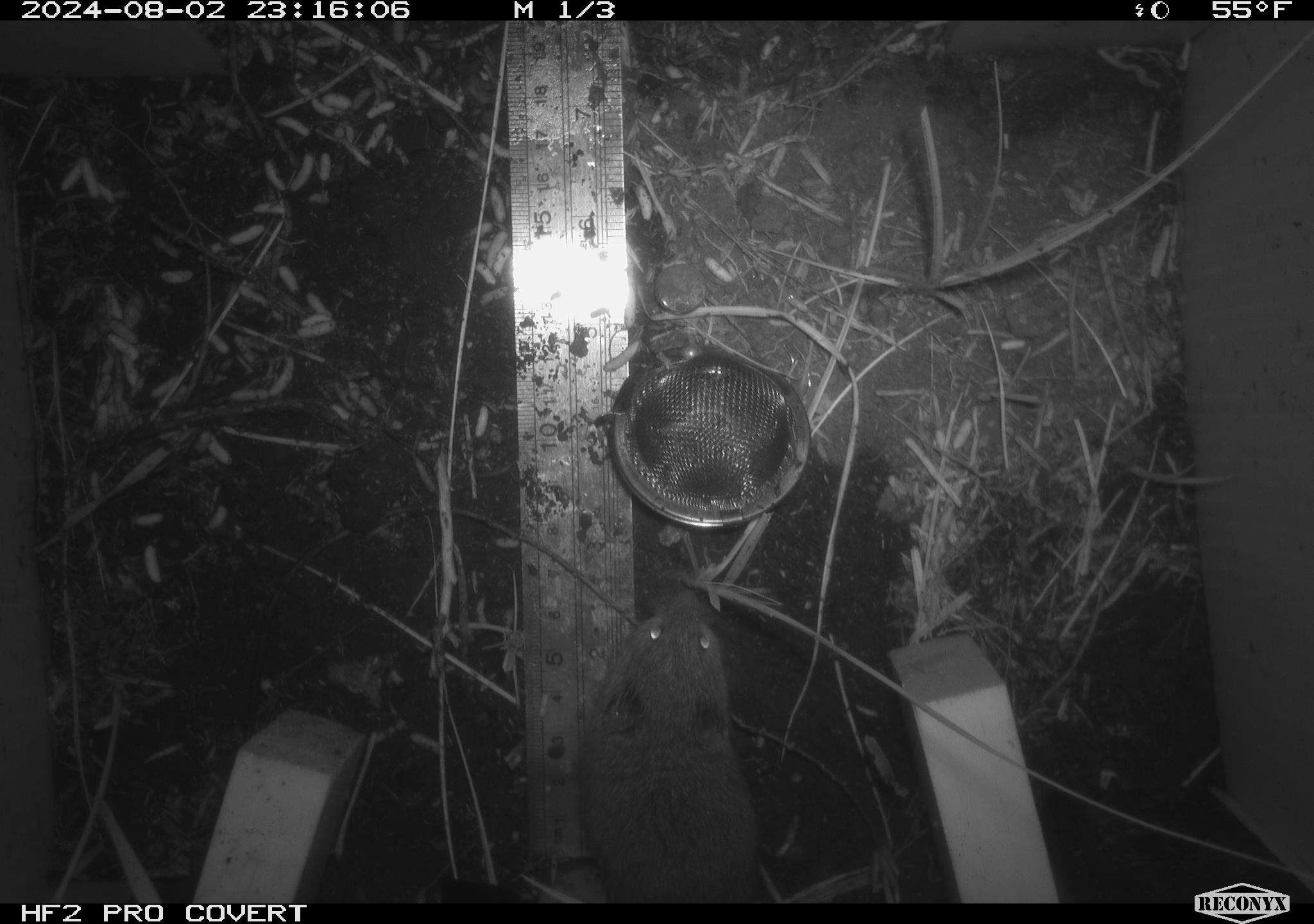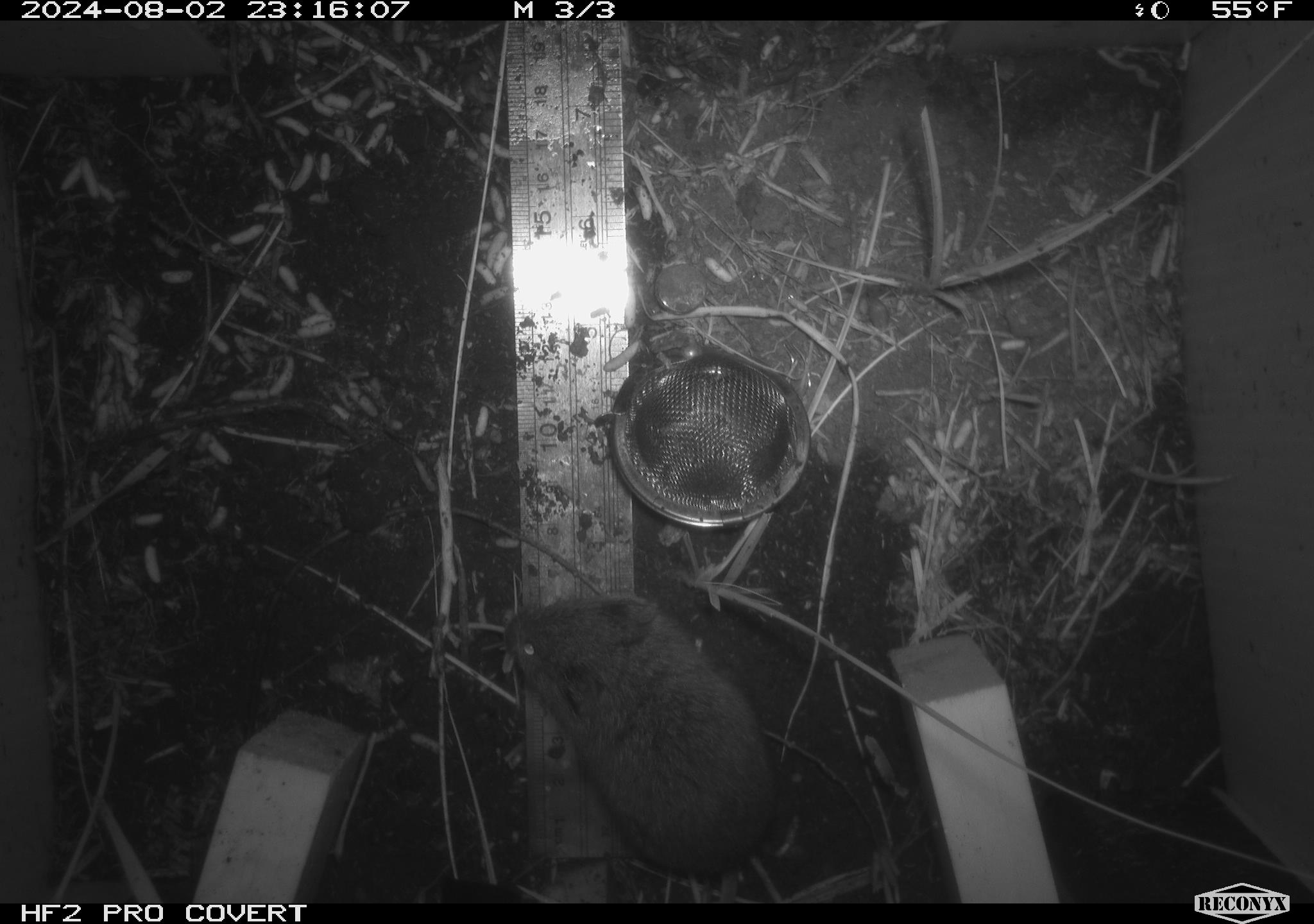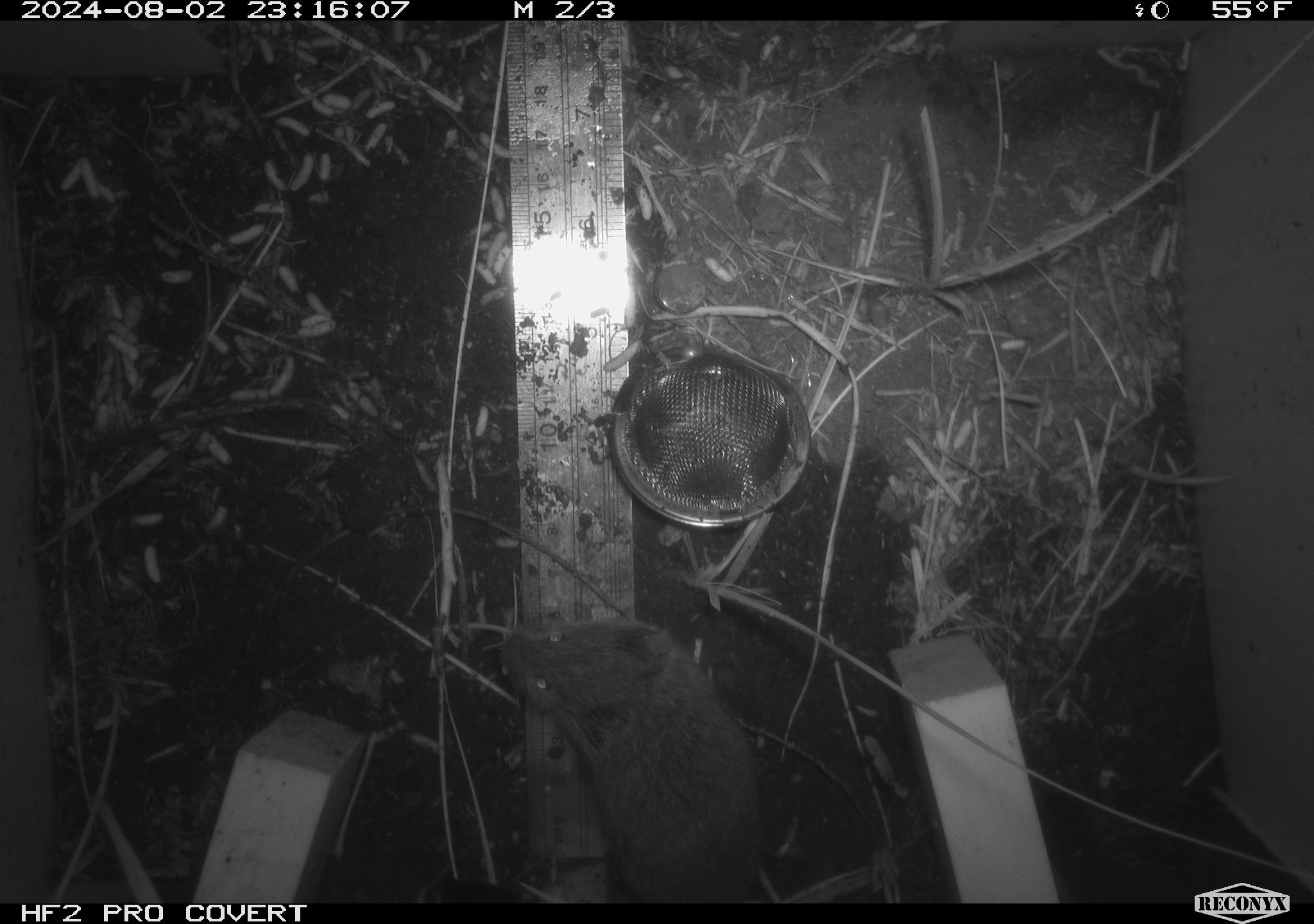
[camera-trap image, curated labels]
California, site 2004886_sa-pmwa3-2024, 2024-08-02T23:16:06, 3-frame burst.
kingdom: Animalia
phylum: Chordata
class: Mammalia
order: Rodentia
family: Cricetidae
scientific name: Arvicolinae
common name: voles, lemmings, and muskrats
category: arvicolinae subfamily